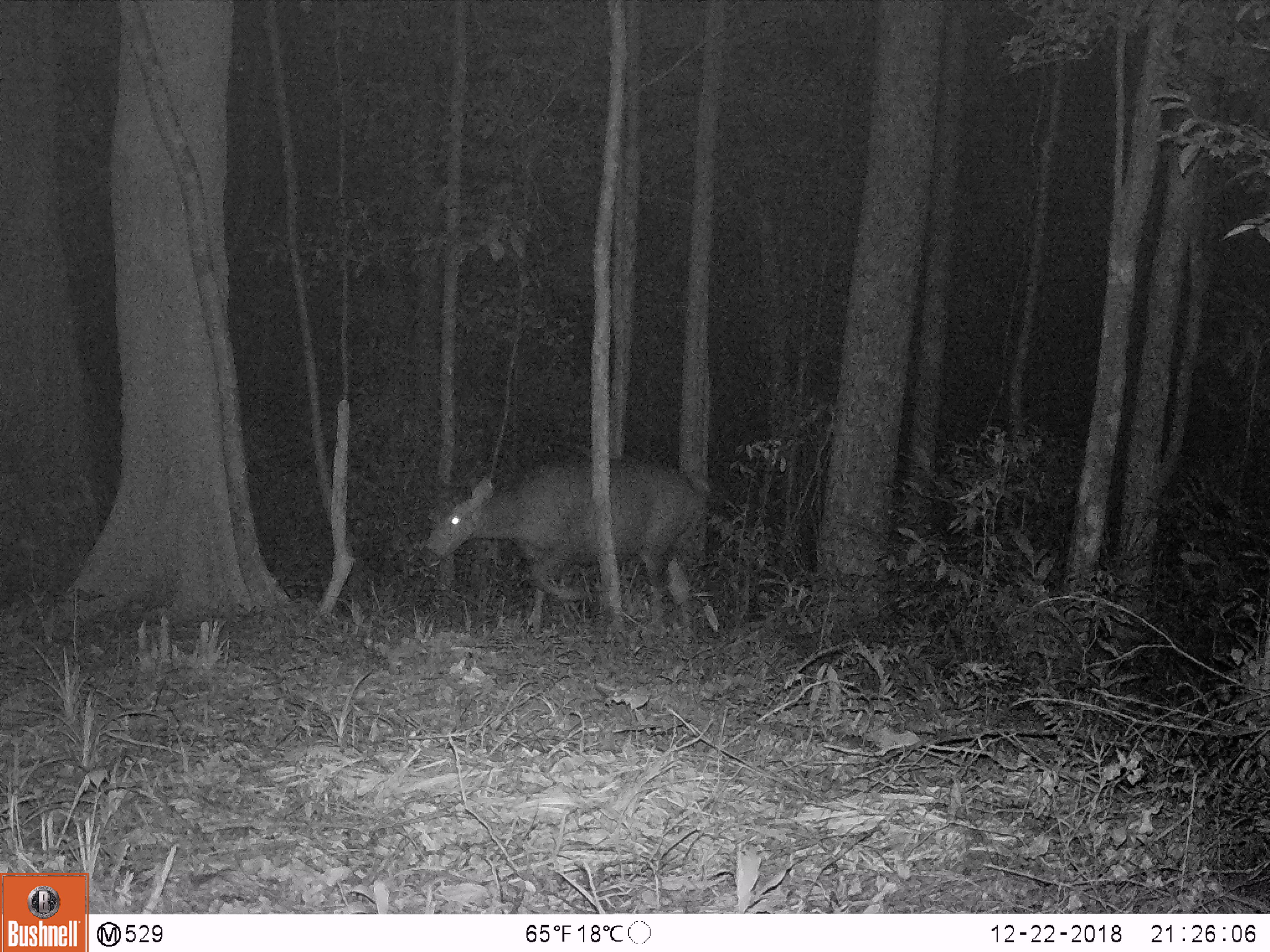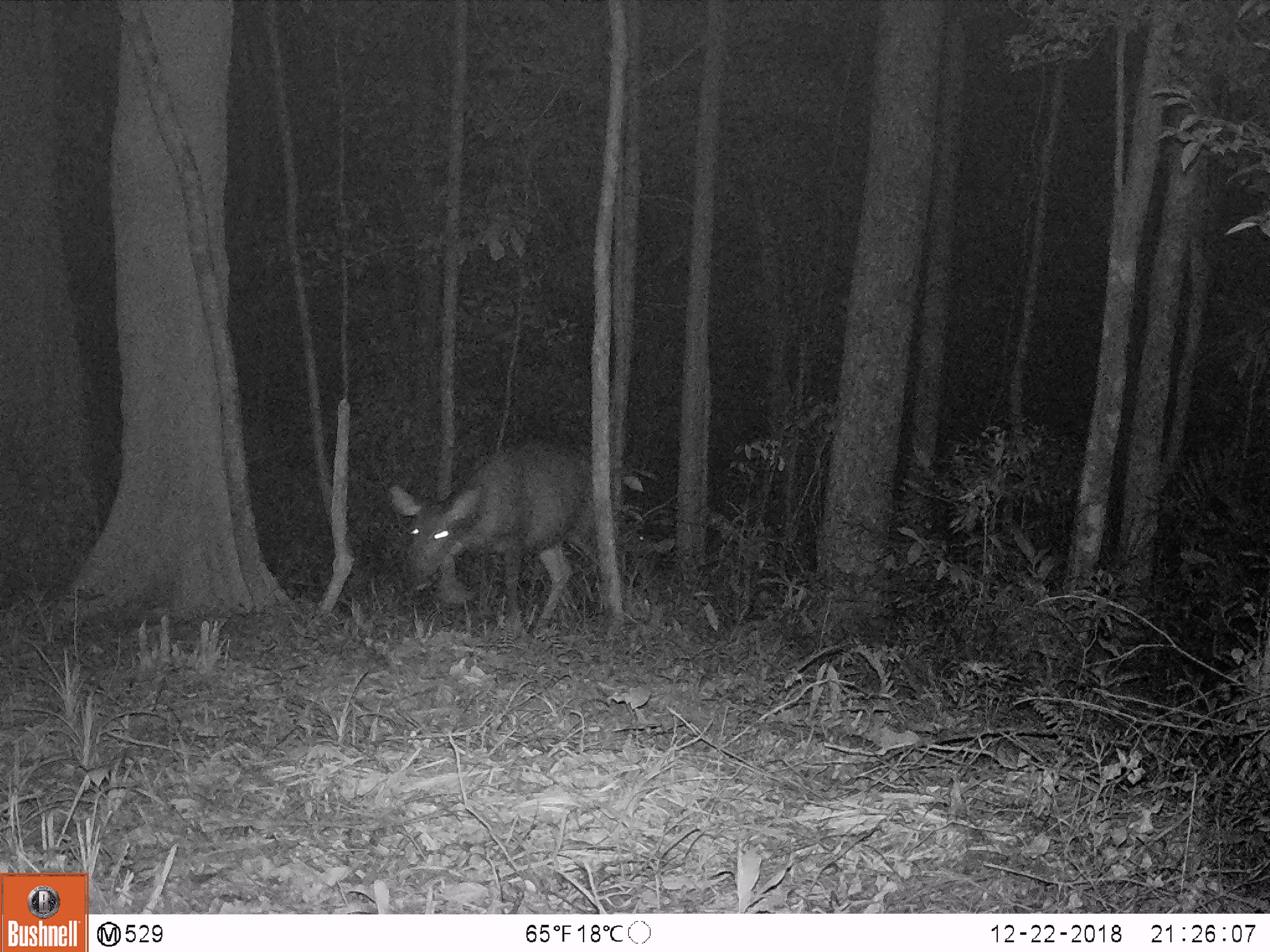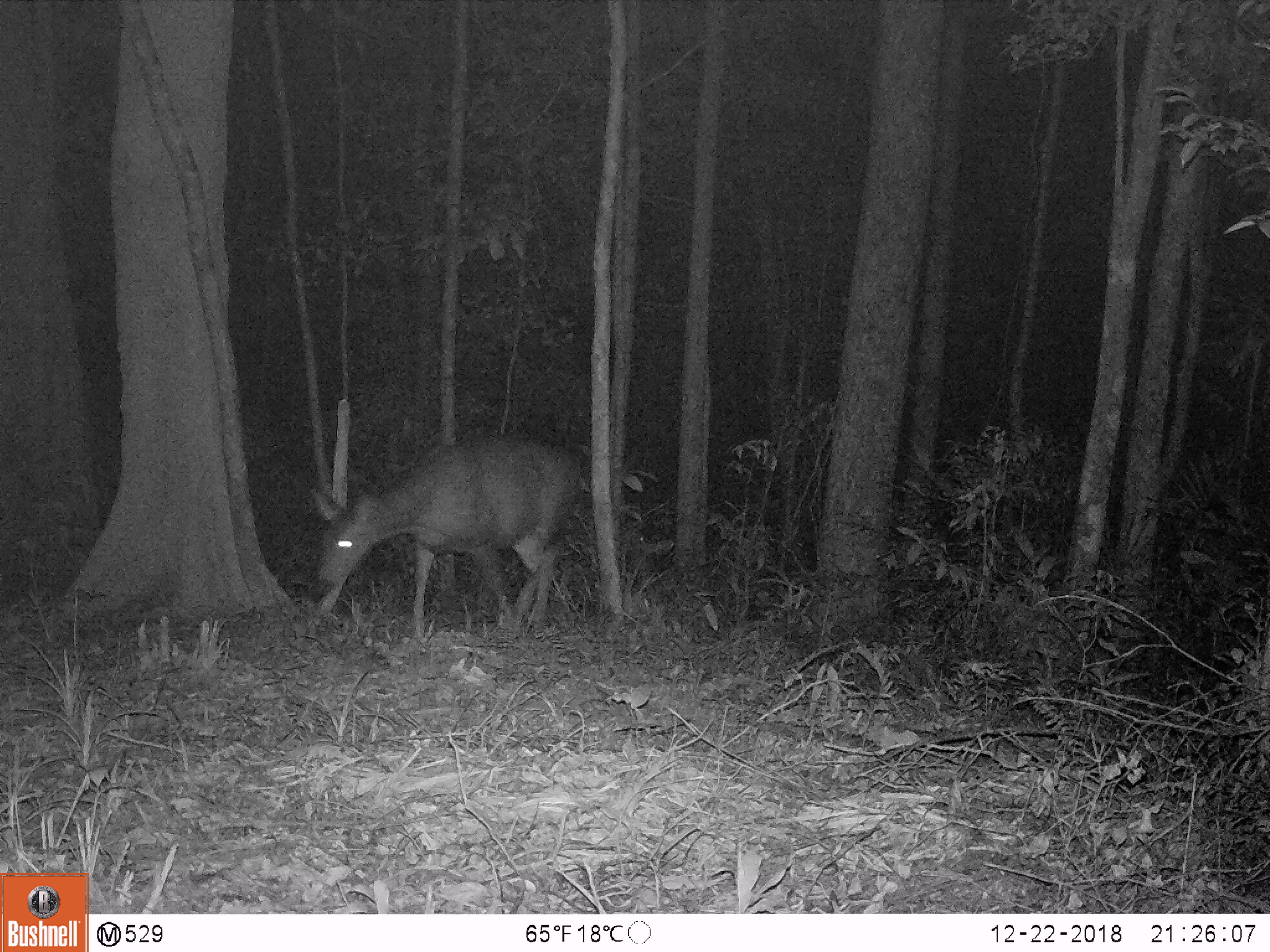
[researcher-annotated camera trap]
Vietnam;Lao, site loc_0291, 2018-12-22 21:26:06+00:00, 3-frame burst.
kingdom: Animalia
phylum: Chordata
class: Mammalia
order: Artiodactyla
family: Cervidae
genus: Rusa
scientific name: Rusa unicolor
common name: sambar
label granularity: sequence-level